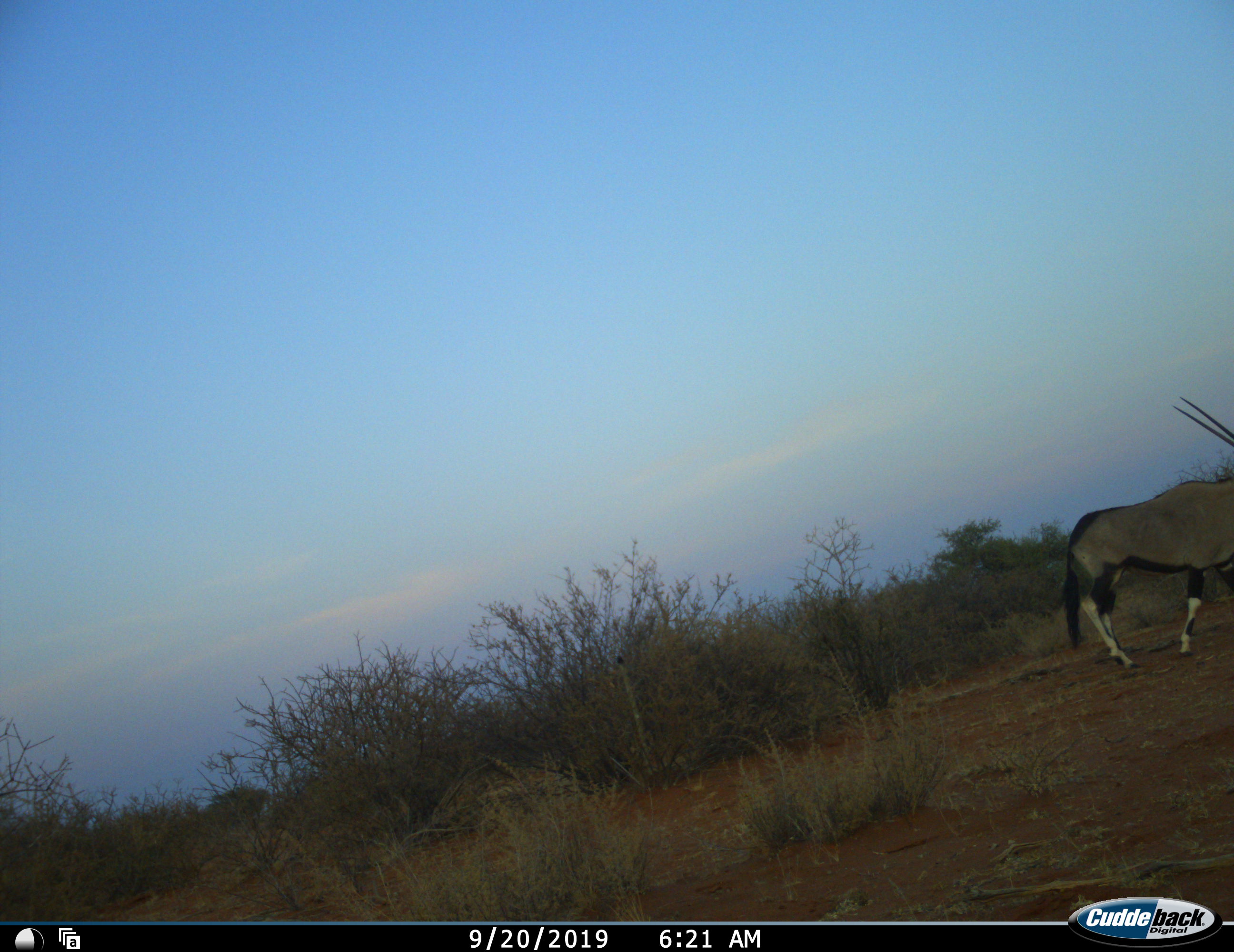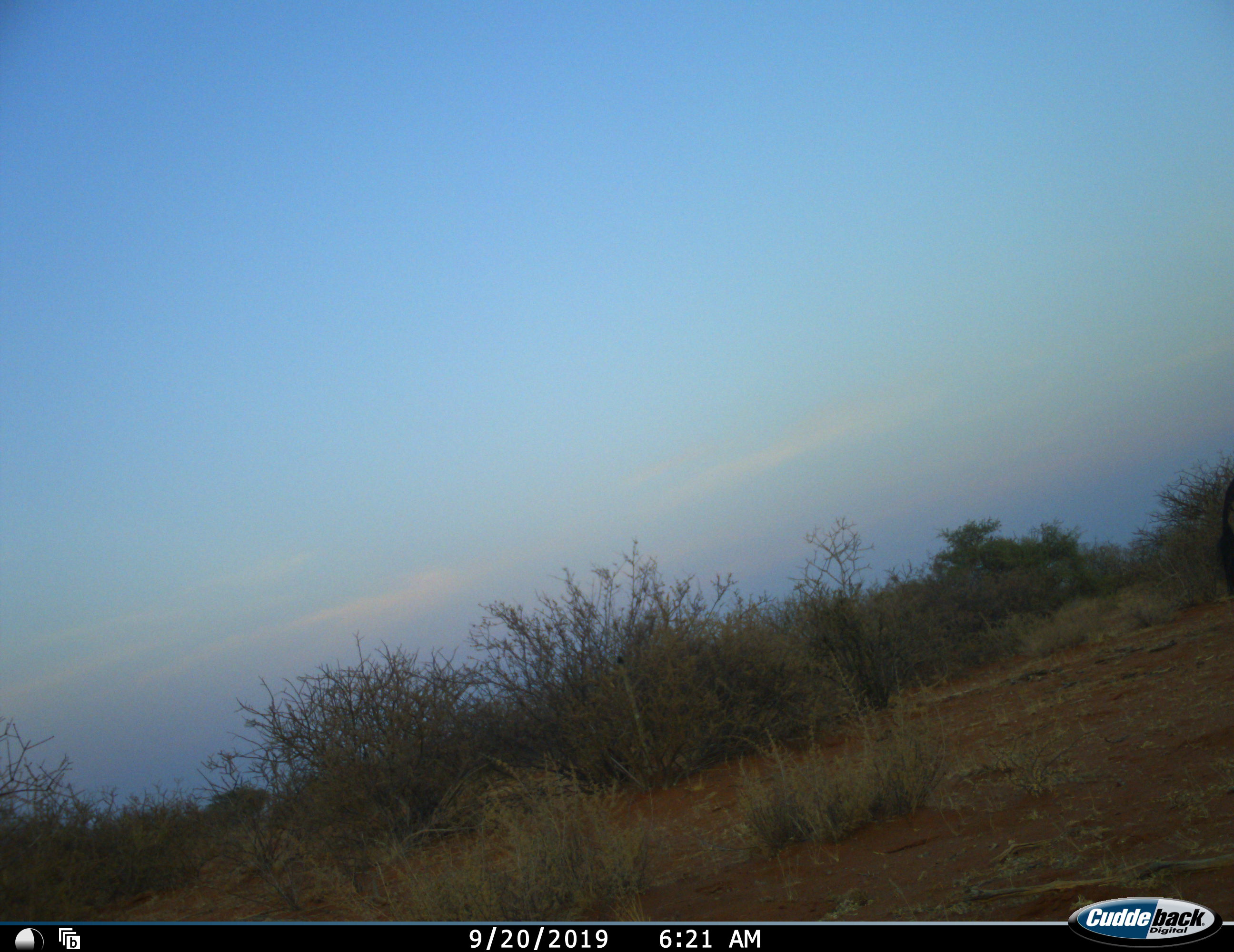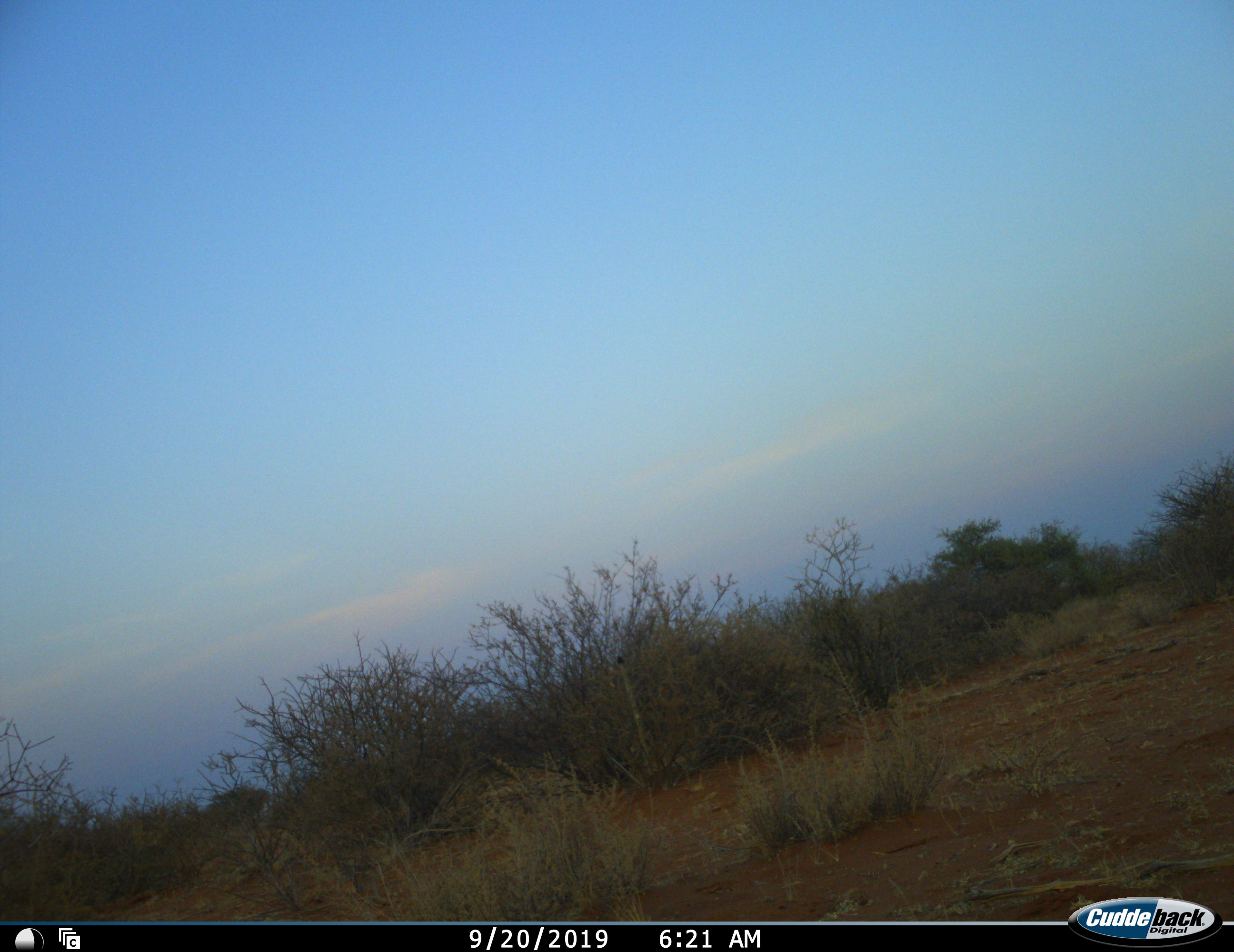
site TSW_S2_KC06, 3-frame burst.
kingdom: Animalia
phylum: Chordata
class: Mammalia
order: Artiodactyla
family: Bovidae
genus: Oryx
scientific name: Oryx gazella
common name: gemsbok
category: oryx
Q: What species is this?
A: Oryx (gemsbok) (Oryx gazella).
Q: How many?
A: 1.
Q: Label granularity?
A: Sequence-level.